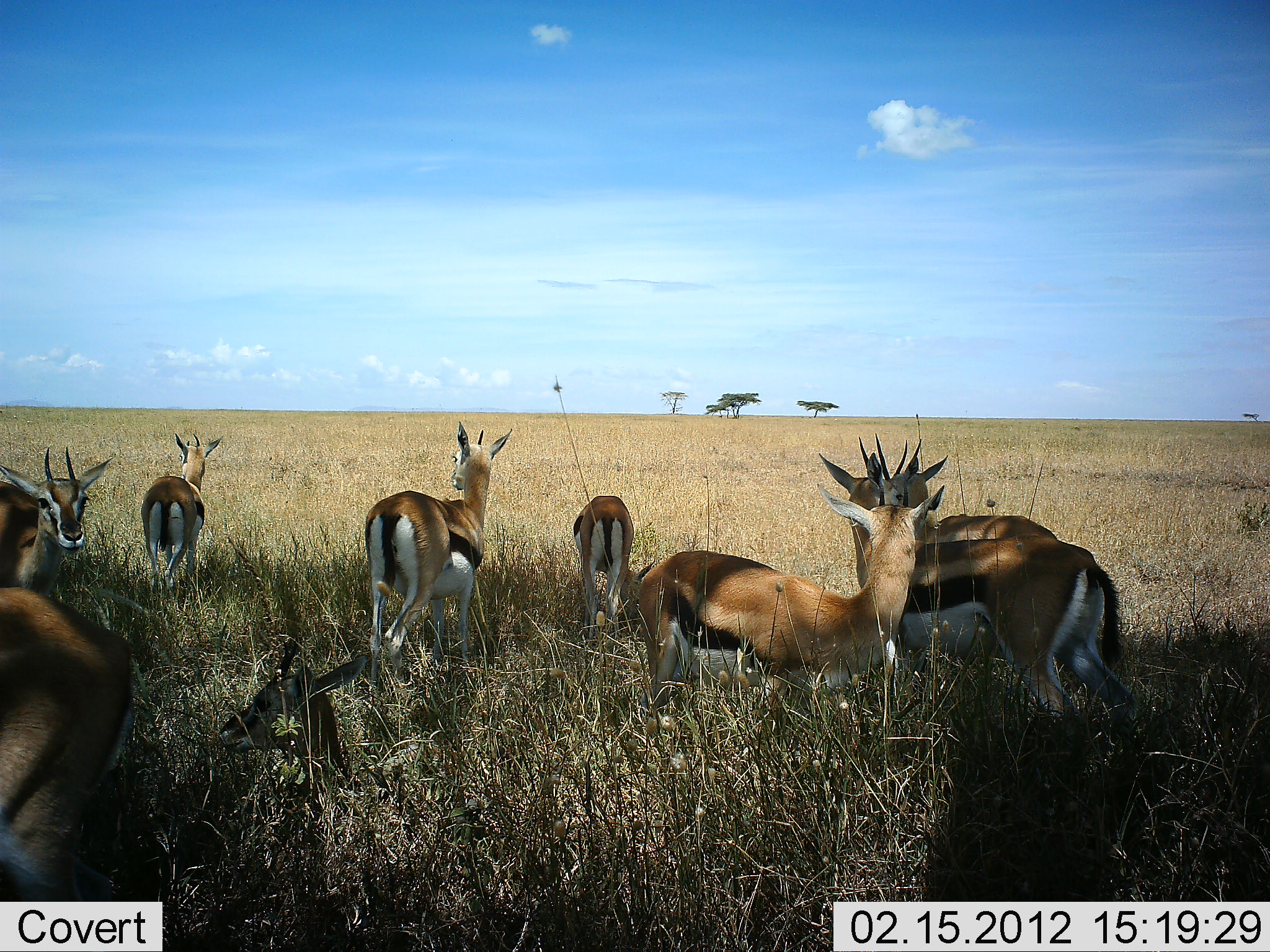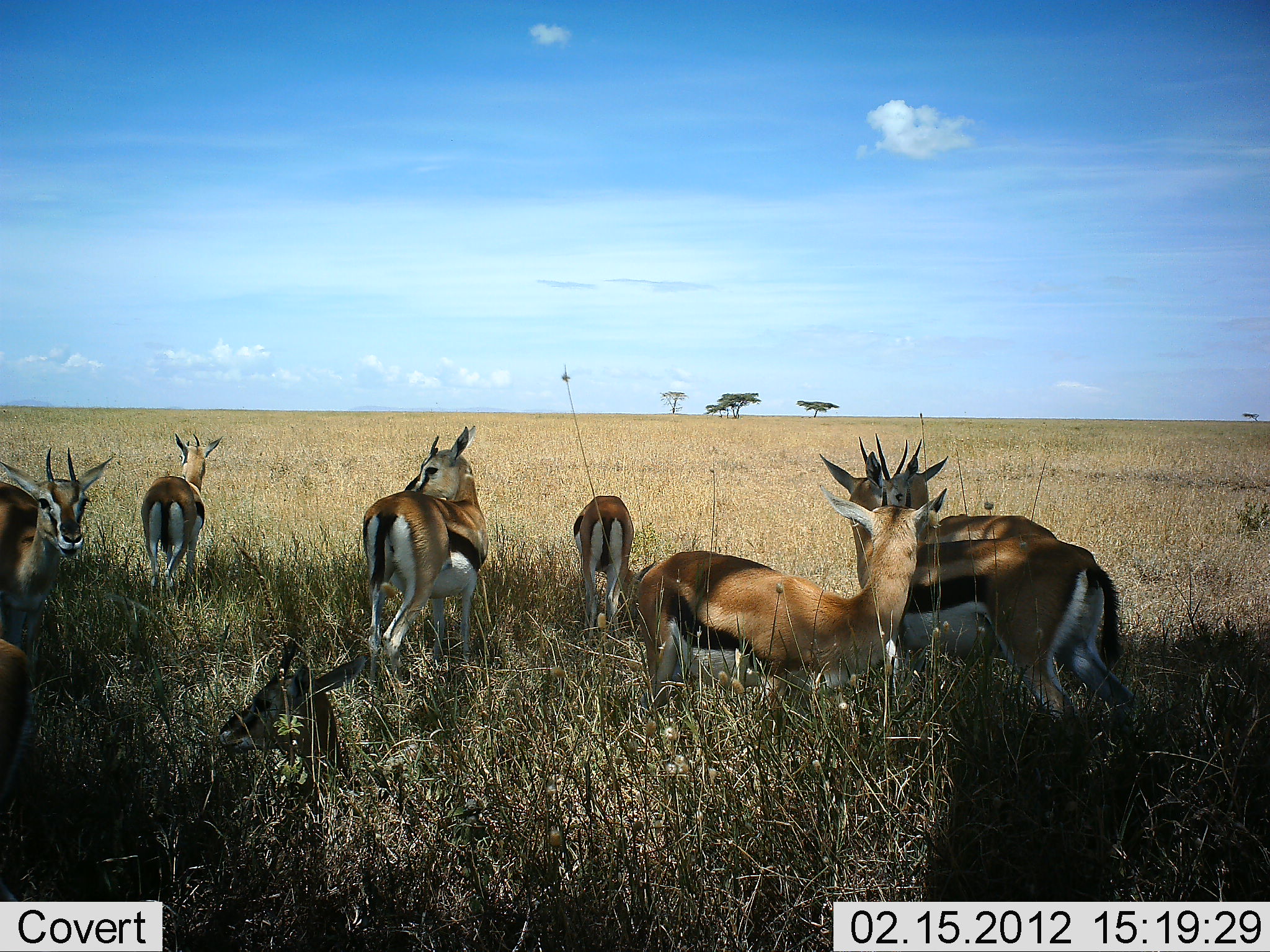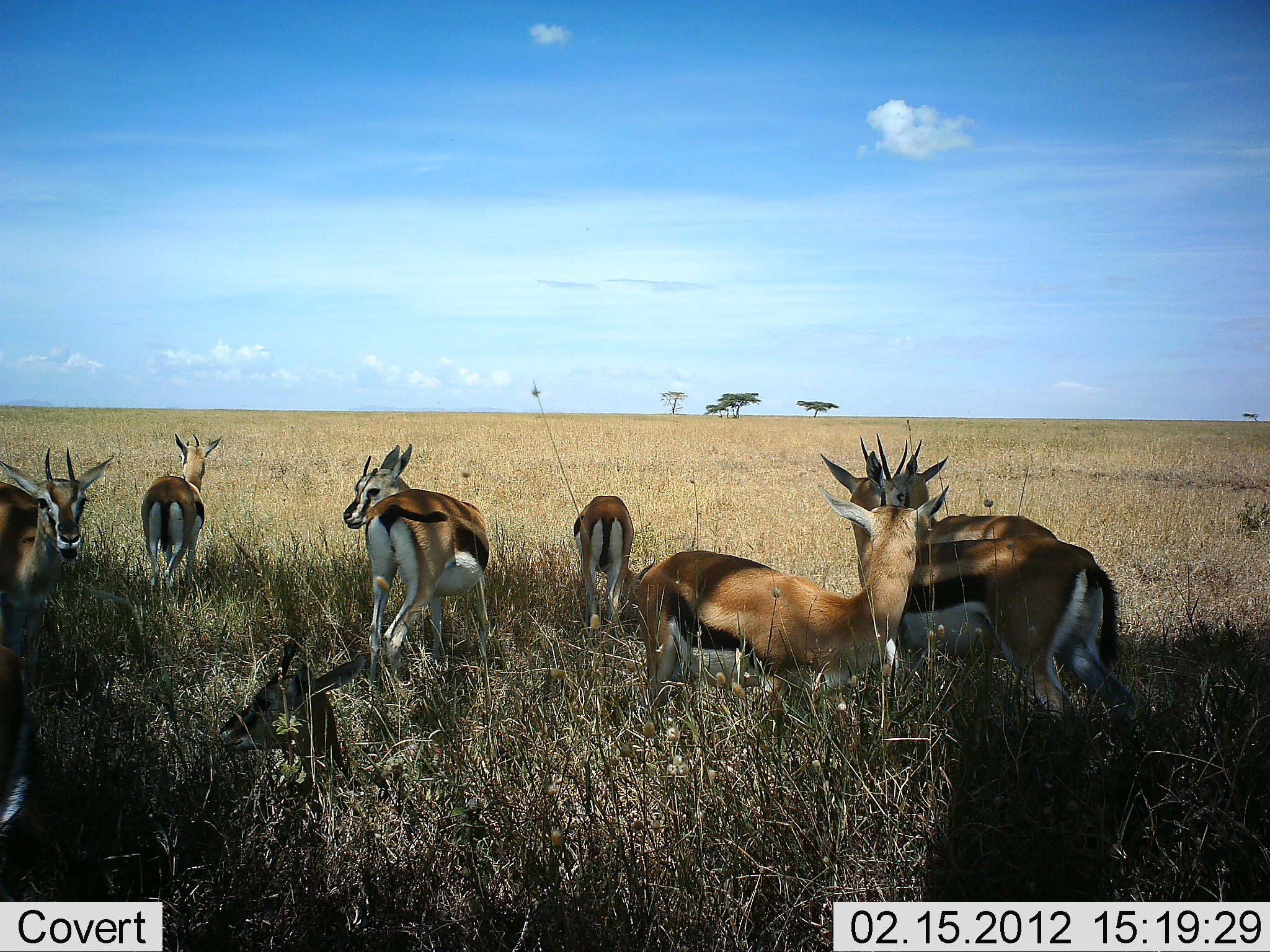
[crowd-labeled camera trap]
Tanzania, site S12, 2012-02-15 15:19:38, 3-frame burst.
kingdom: Animalia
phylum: Chordata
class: Mammalia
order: Artiodactyla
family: Bovidae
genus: Eudorcas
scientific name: Eudorcas thomsonii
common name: thomson's gazelle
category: gazellethomsons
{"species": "gazellethomsons (thomson's gazelle) (Eudorcas thomsonii)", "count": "9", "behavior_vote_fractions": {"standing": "95%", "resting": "74%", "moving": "21%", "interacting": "21%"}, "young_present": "0%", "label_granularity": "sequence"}